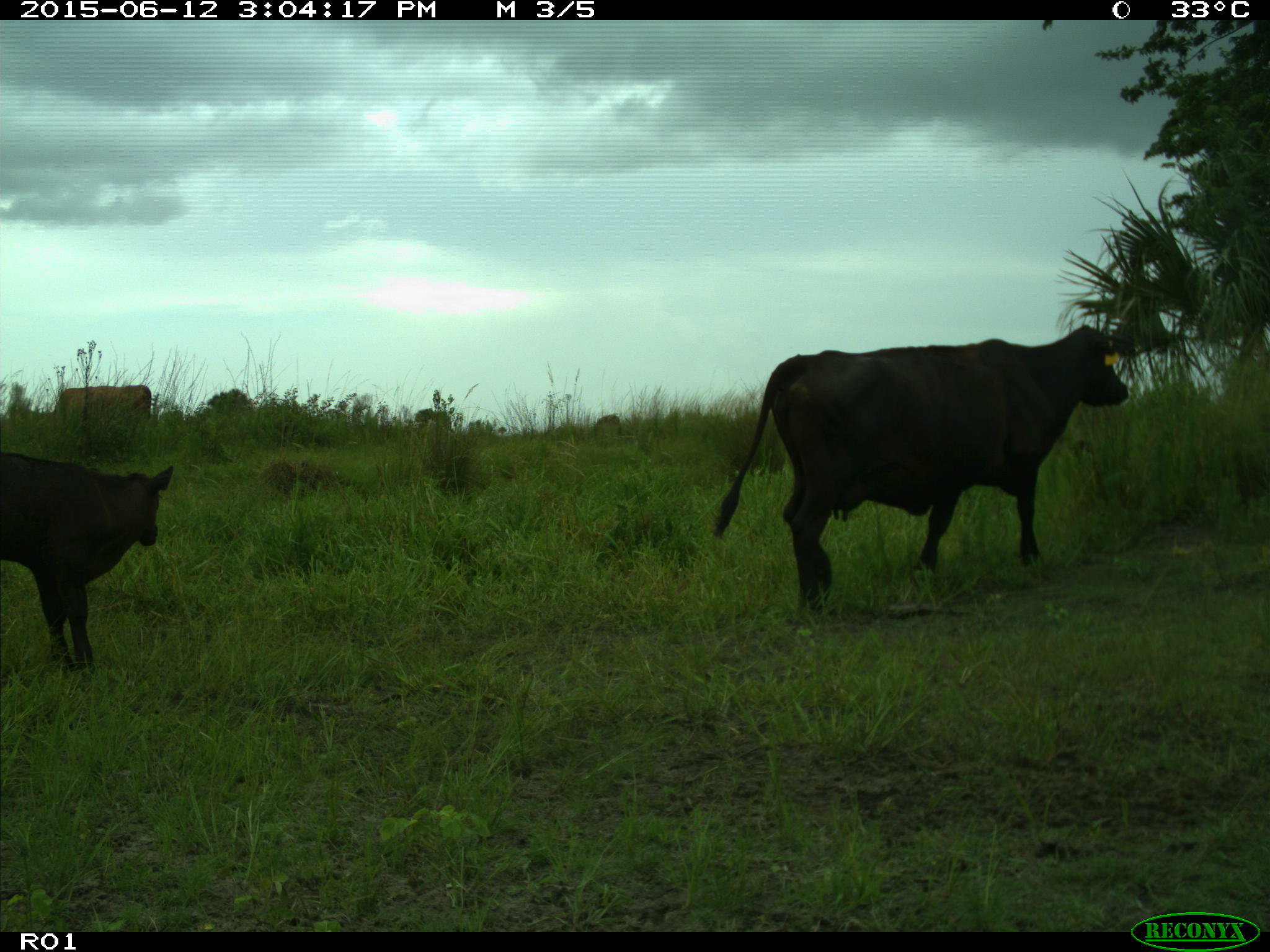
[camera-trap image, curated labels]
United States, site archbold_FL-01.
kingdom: Animalia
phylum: Chordata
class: Mammalia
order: Artiodactyla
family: Bovidae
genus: Bos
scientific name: Bos taurus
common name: domestic cow